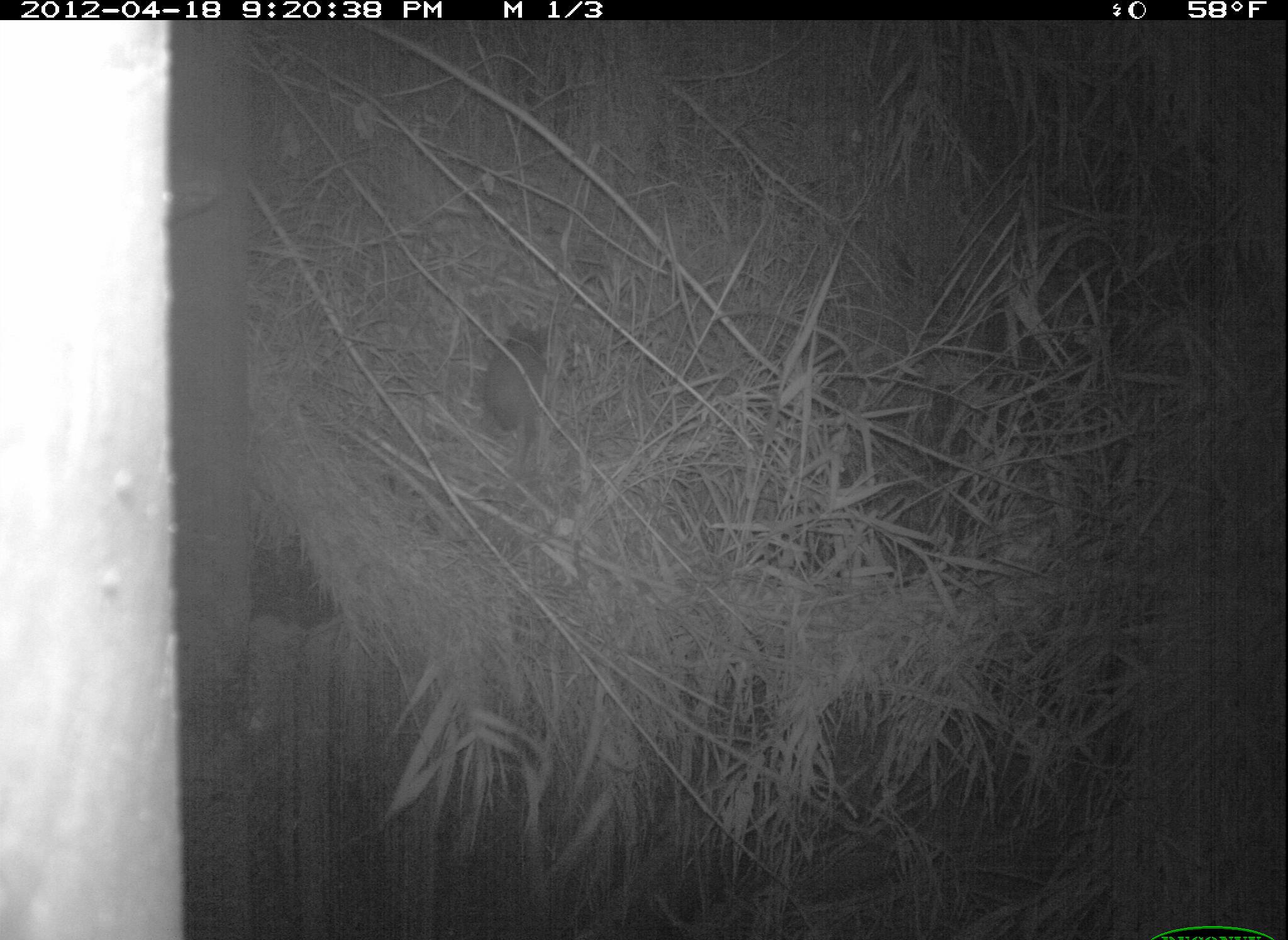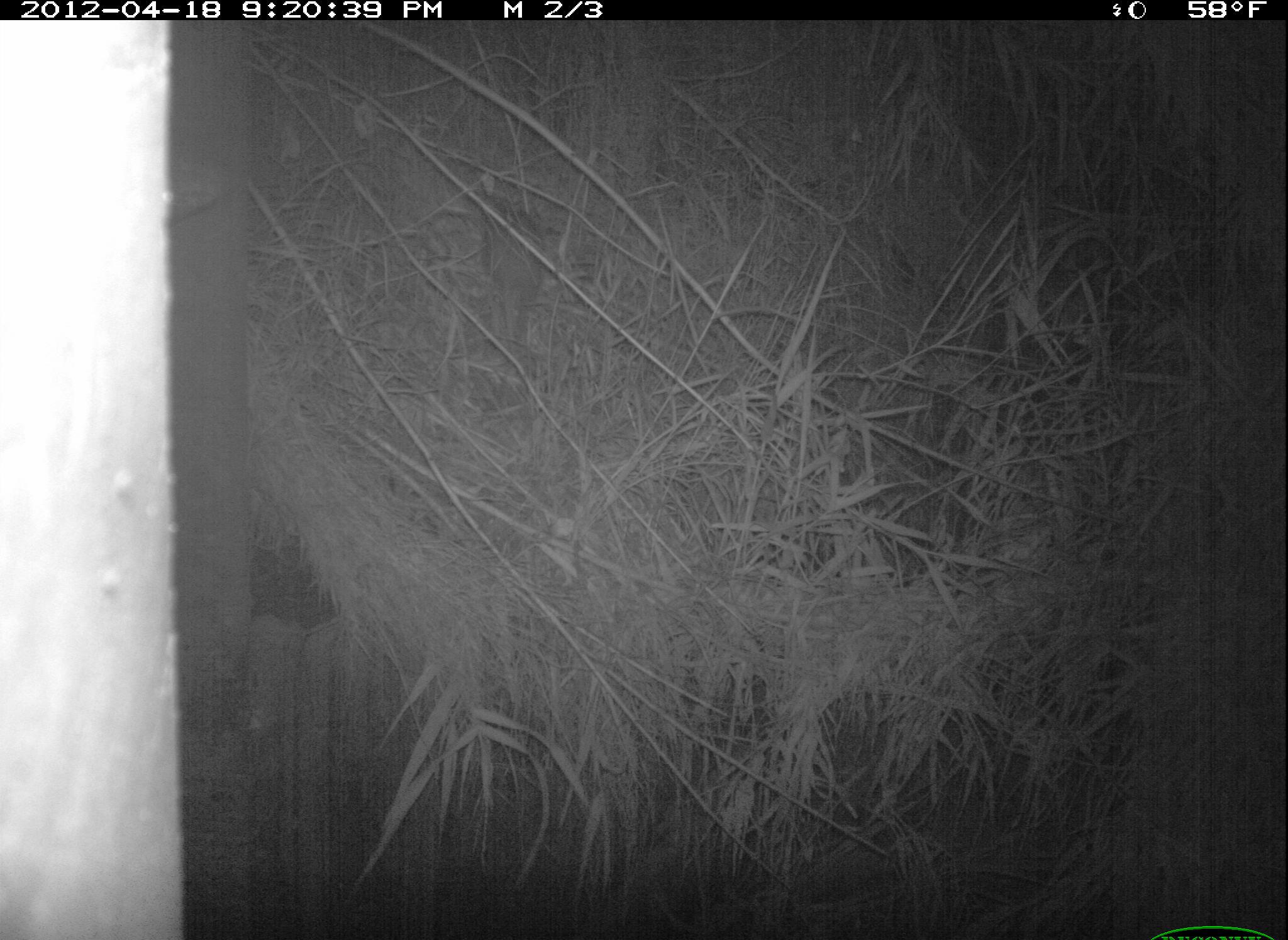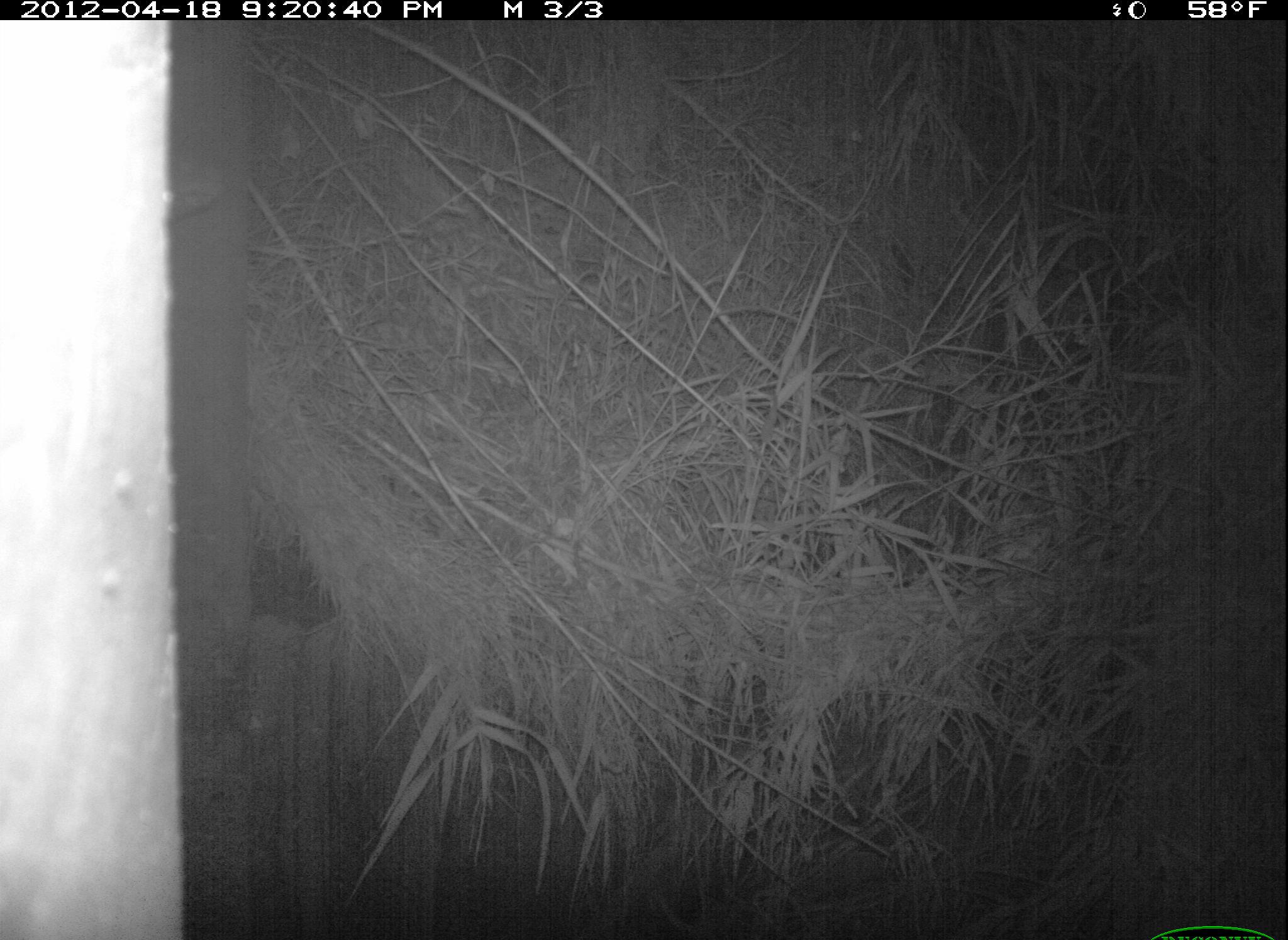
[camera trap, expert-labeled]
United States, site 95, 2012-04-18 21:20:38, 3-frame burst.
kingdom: Animalia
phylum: Chordata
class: Mammalia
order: Didelphimorphia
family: Didelphidae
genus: Didelphis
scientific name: Didelphis virginiana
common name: virginia opossum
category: opossum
Opossum (virginia opossum) (Didelphis virginiana).